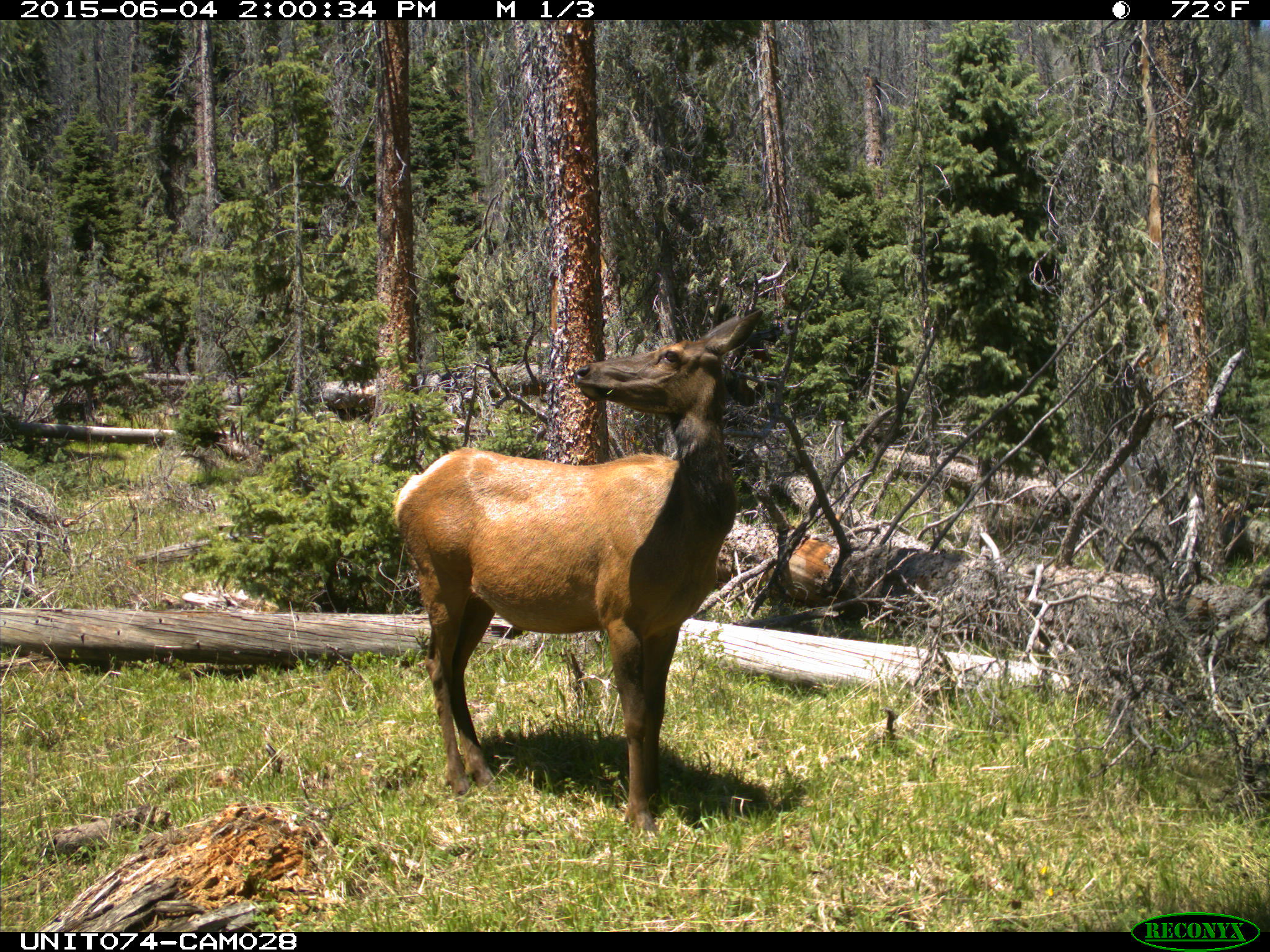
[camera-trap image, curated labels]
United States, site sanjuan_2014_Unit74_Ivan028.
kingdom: Animalia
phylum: Chordata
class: Mammalia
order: Artiodactyla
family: Cervidae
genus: Cervus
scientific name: Cervus elaphus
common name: red deer